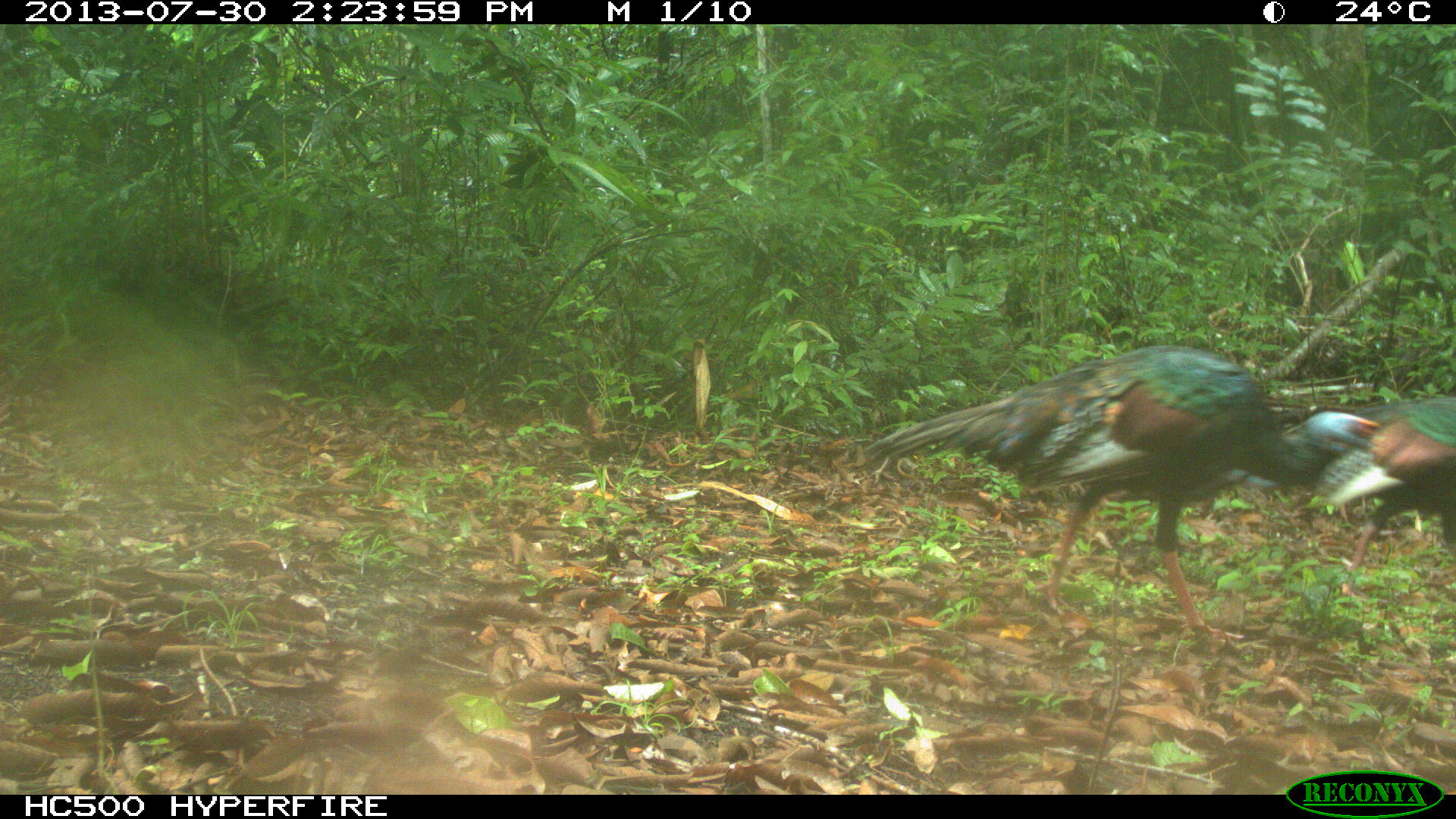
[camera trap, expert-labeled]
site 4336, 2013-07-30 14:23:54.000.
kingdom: Animalia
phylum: Chordata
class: Aves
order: Galliformes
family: Phasianidae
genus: Meleagris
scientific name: Meleagris ocellata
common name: ocellated turkey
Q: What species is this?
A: Meleagris ocellata (ocellated turkey).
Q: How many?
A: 2.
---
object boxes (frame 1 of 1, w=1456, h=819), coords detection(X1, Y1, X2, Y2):
meleagris ocellata: detection(864, 342, 1377, 641); detection(1317, 393, 1455, 612)